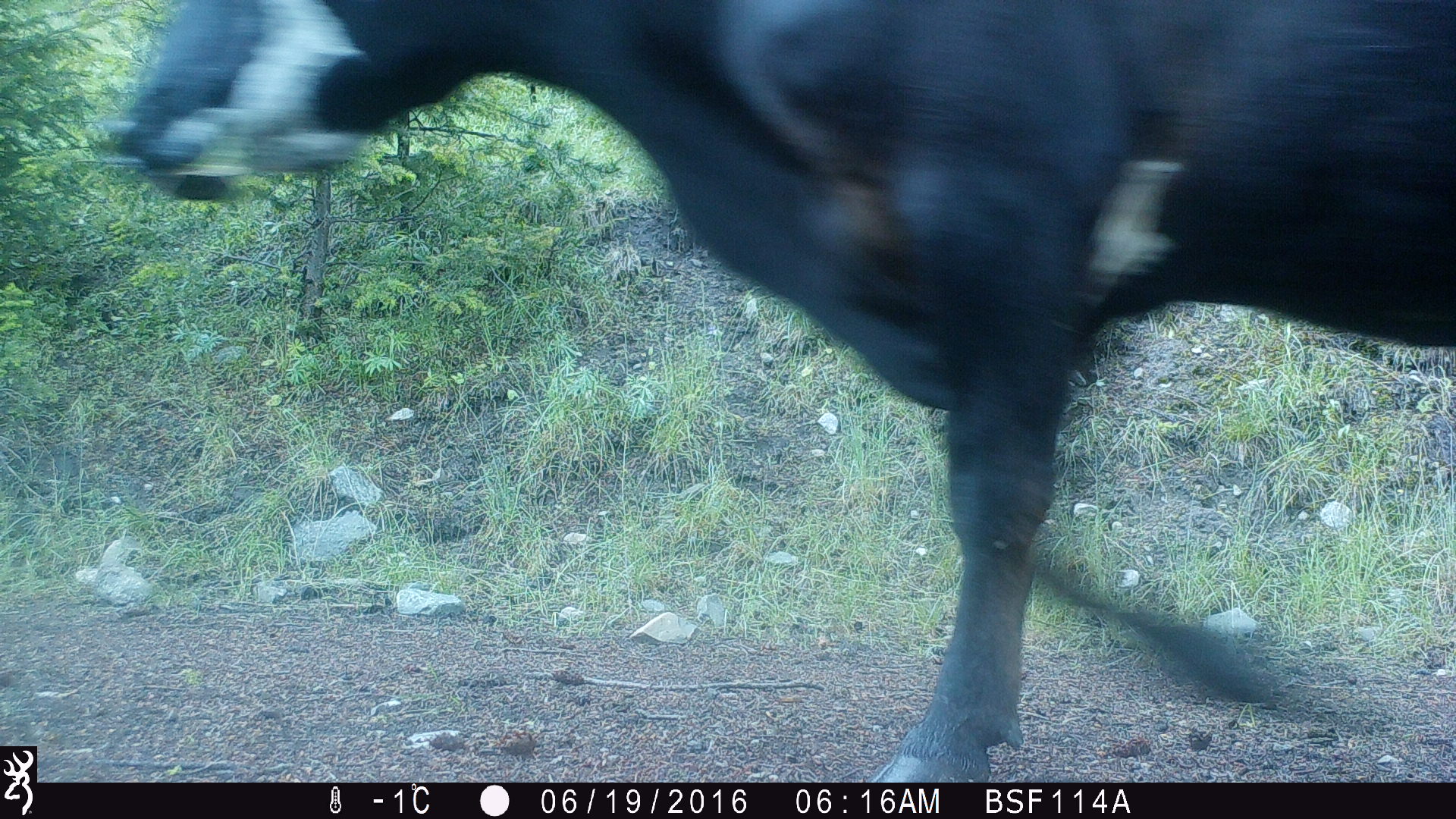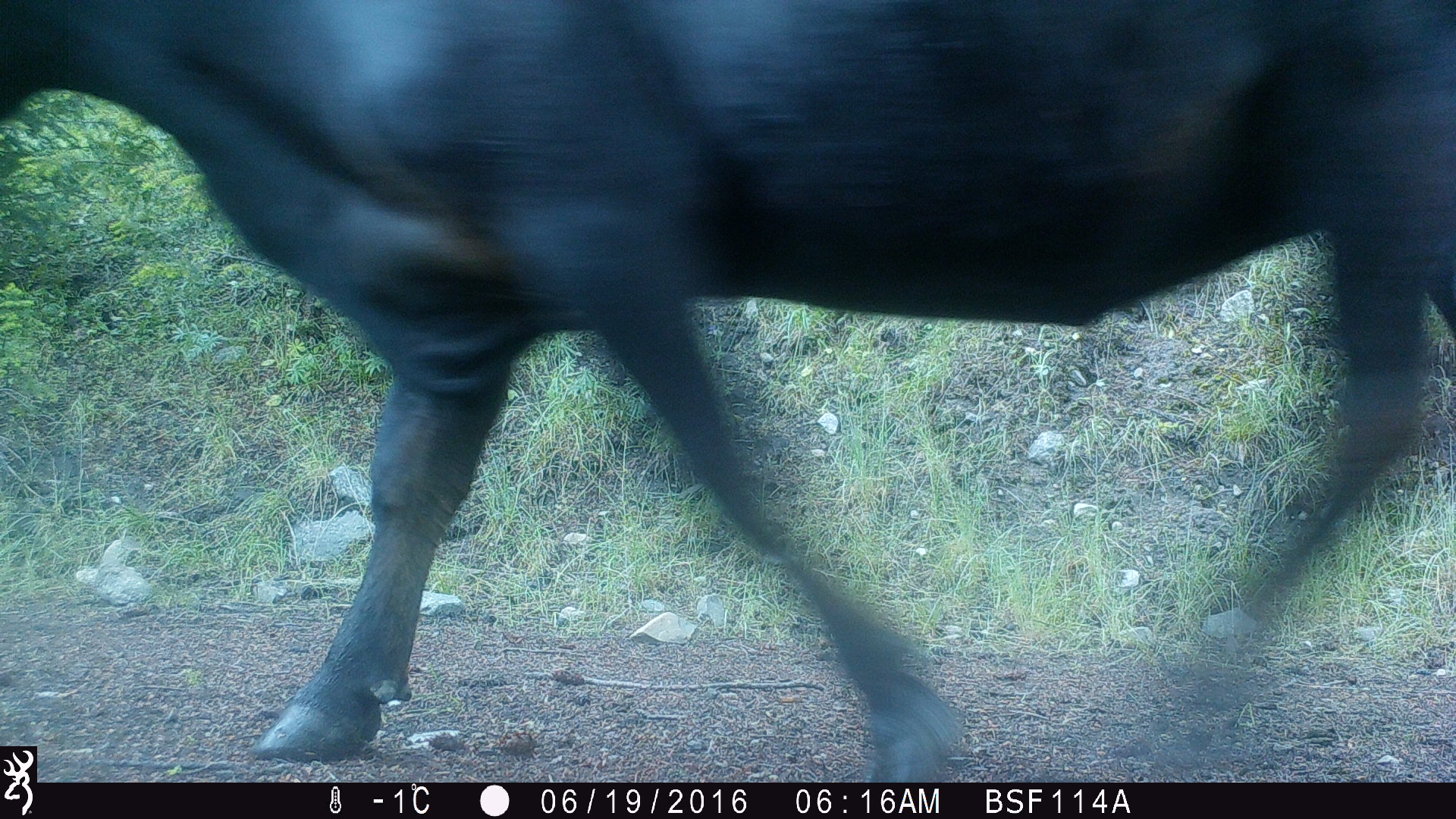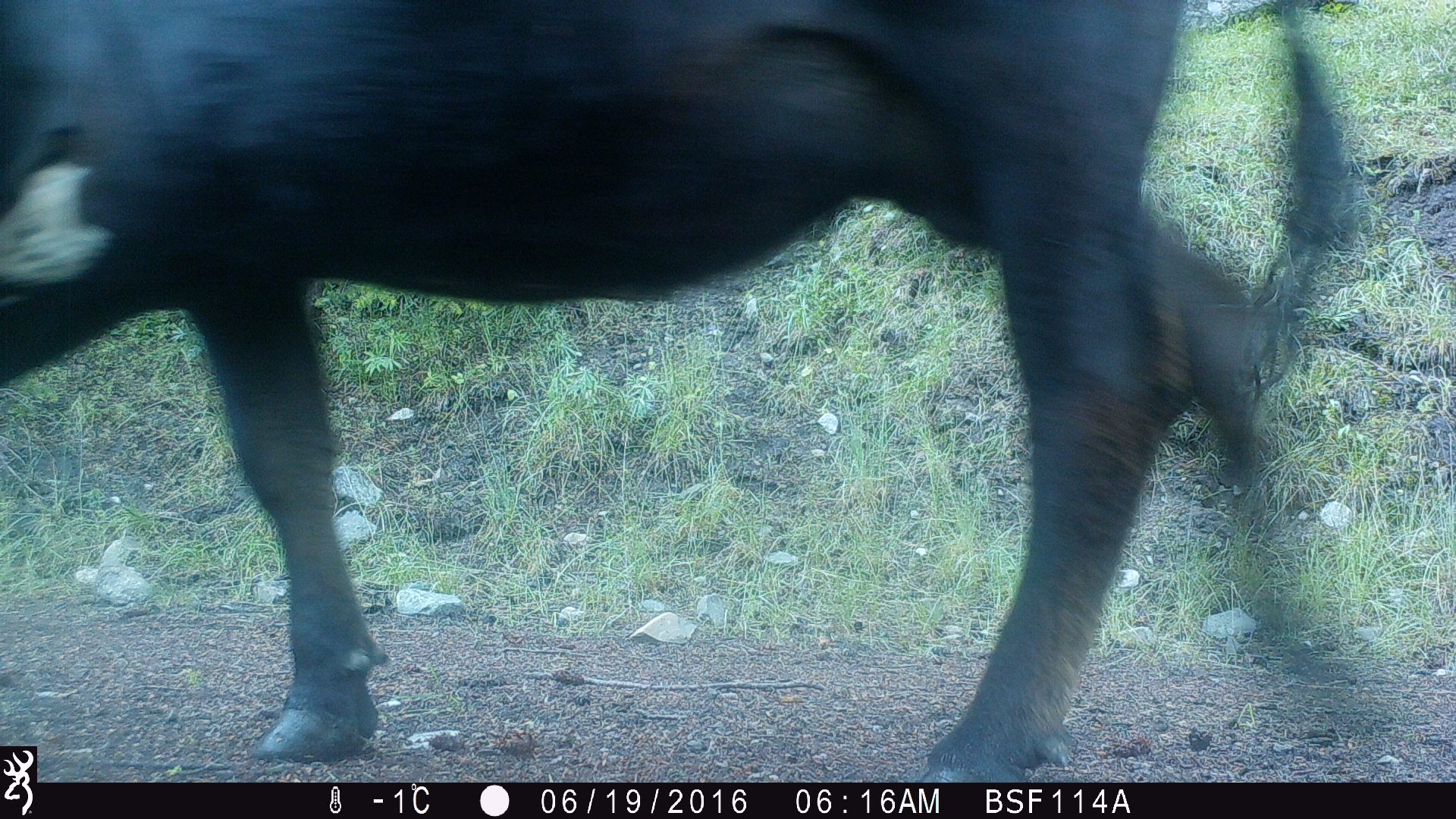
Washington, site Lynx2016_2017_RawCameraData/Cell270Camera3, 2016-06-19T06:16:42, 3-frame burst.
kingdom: Animalia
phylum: Chordata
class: Mammalia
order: Artiodactyla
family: Bovidae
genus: Bos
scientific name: Bos taurus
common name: domestic cattle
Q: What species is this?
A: Domestic cattle (Bos taurus).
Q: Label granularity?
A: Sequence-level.